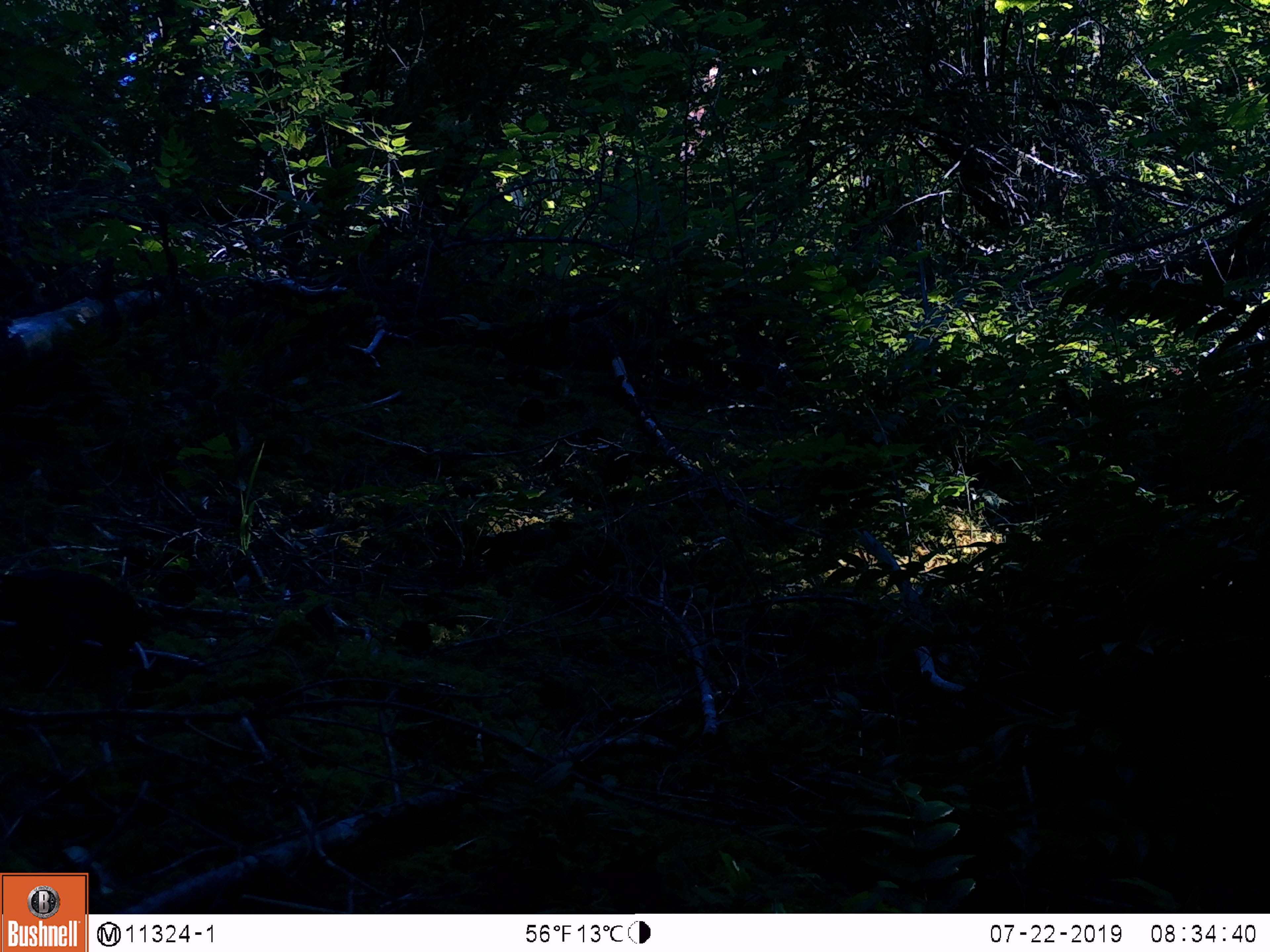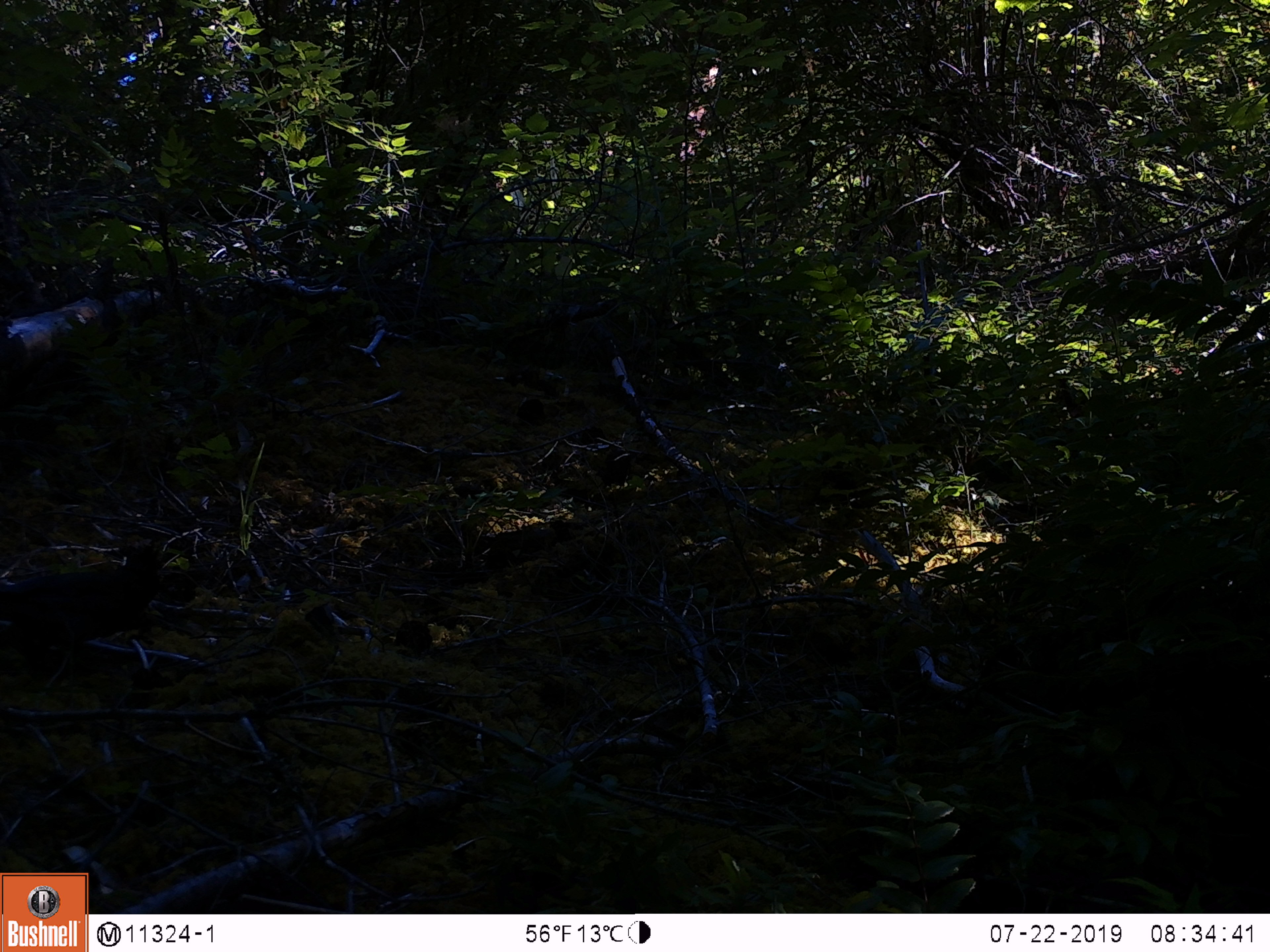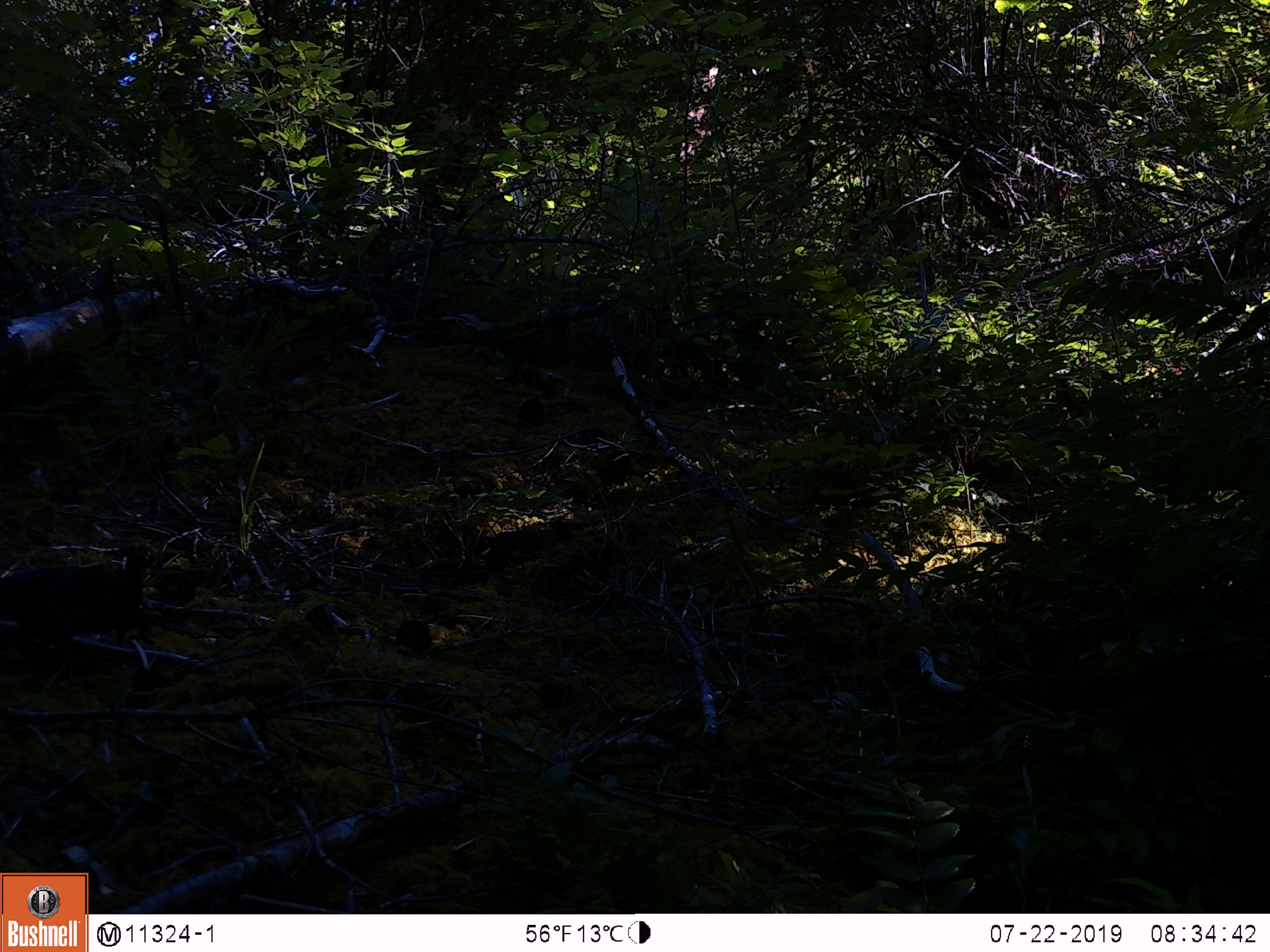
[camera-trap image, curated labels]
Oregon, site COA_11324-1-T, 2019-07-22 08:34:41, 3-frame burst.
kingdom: Animalia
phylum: Chordata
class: Aves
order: Passeriformes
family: Corvidae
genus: Cyanocitta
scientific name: Cyanocitta stelleri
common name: steller's jay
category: stellers jay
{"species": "stellers jay (steller's jay) (Cyanocitta stelleri)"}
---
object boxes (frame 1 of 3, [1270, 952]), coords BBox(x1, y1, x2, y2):
stellers jay: BBox(0, 561, 154, 673)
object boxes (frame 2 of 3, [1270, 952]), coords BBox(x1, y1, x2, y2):
stellers jay: BBox(1, 536, 178, 664)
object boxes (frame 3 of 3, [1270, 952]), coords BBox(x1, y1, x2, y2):
stellers jay: BBox(0, 551, 160, 664)